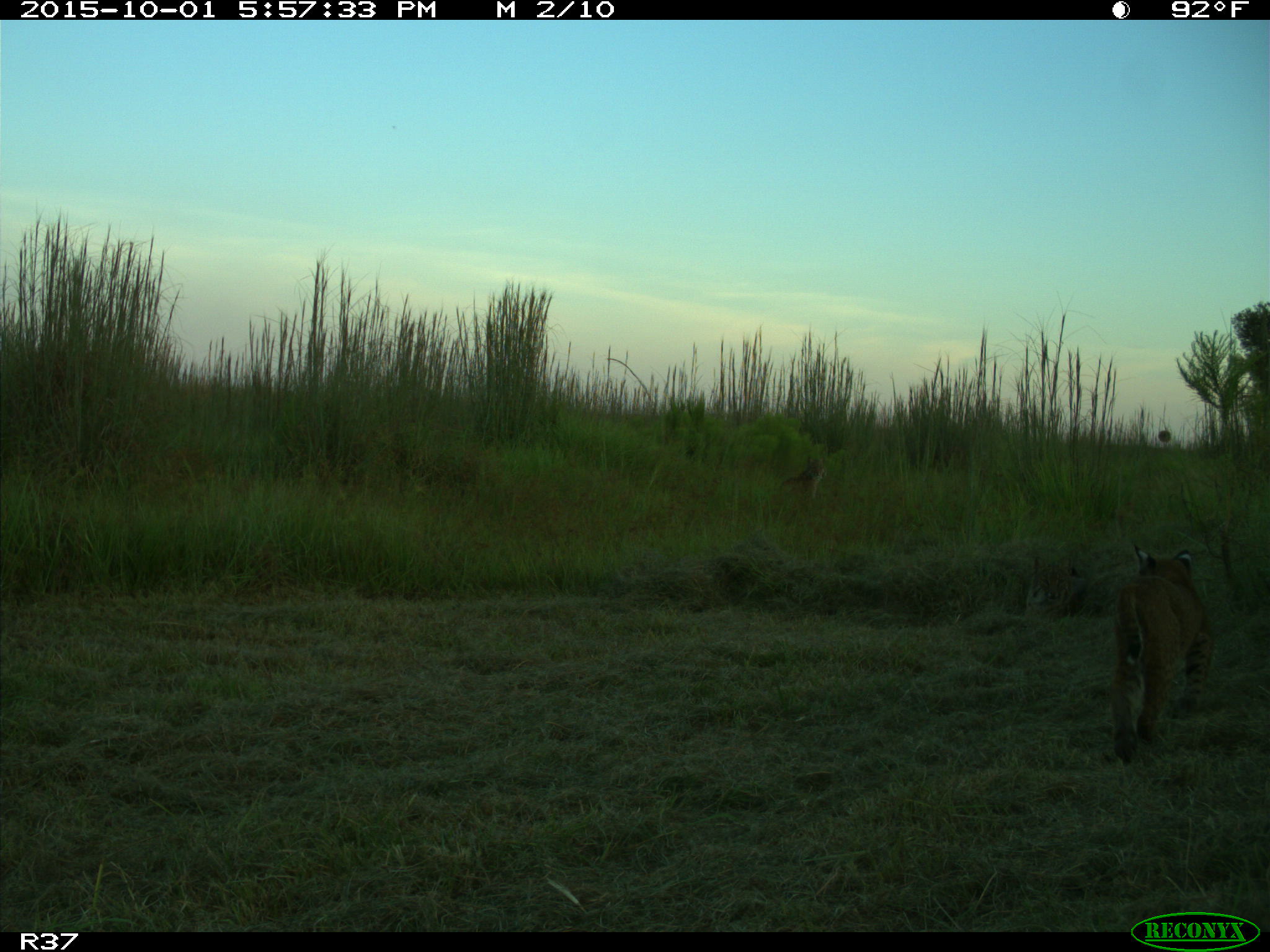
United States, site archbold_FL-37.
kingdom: Animalia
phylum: Chordata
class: Mammalia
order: Carnivora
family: Felidae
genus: Lynx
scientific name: Lynx rufus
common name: bobcat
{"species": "Lynx rufus (bobcat)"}